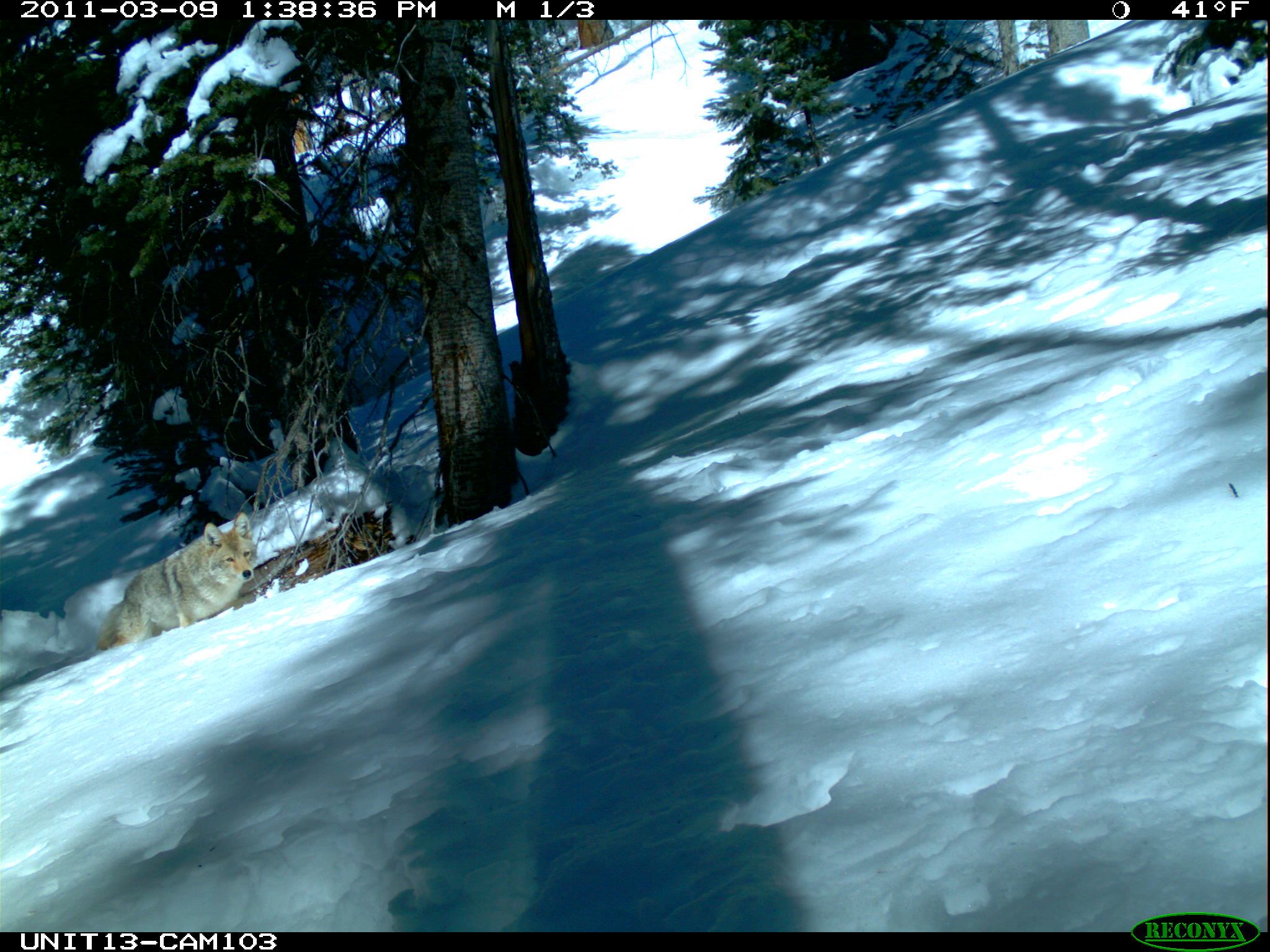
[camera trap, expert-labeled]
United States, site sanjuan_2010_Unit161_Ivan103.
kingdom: Animalia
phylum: Chordata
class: Mammalia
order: Carnivora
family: Canidae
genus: Canis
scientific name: Canis latrans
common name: coyote